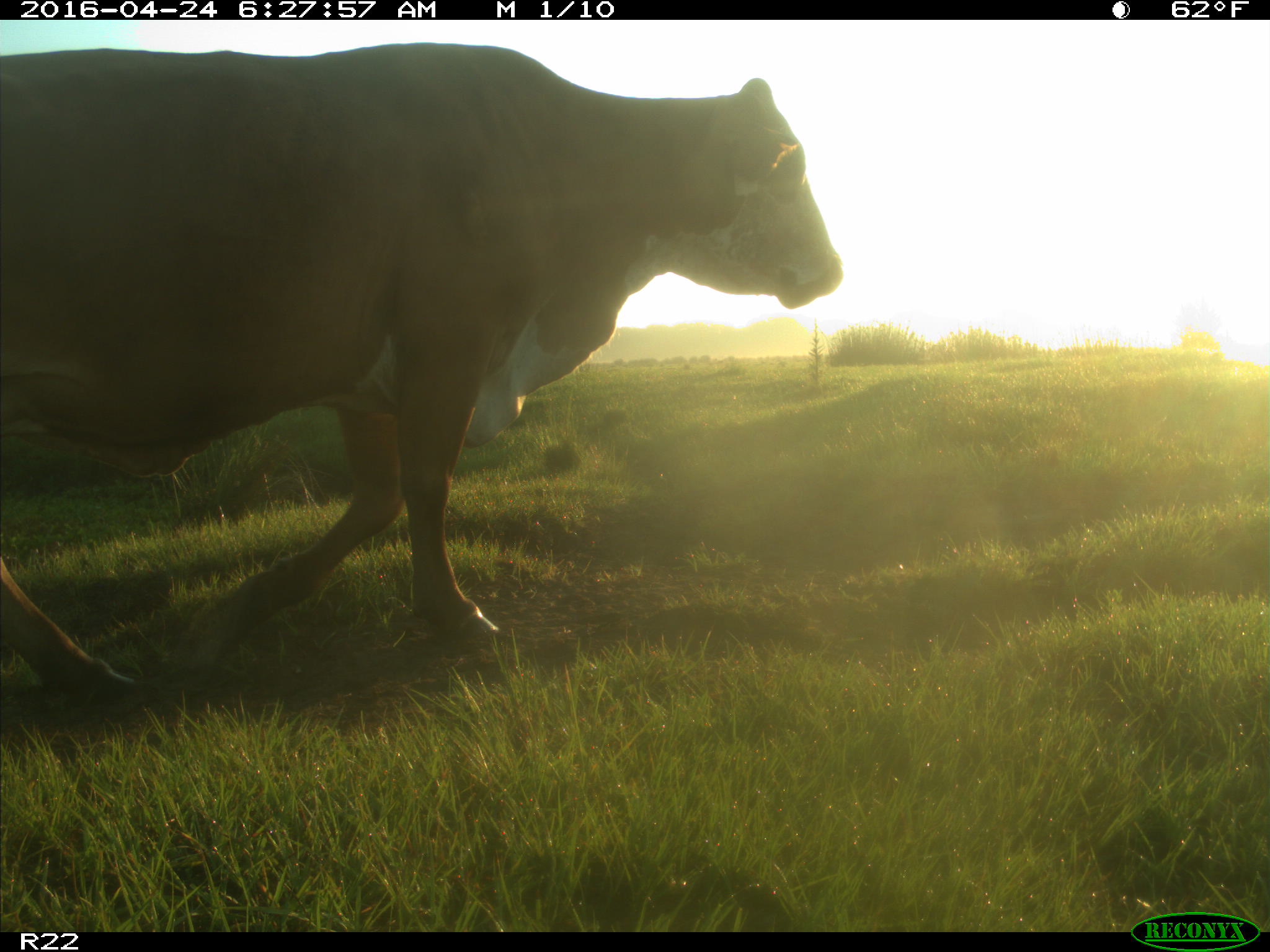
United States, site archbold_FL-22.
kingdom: Animalia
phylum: Chordata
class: Mammalia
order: Artiodactyla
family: Bovidae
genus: Bos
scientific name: Bos taurus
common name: domestic cow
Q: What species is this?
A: Bos taurus (domestic cow).